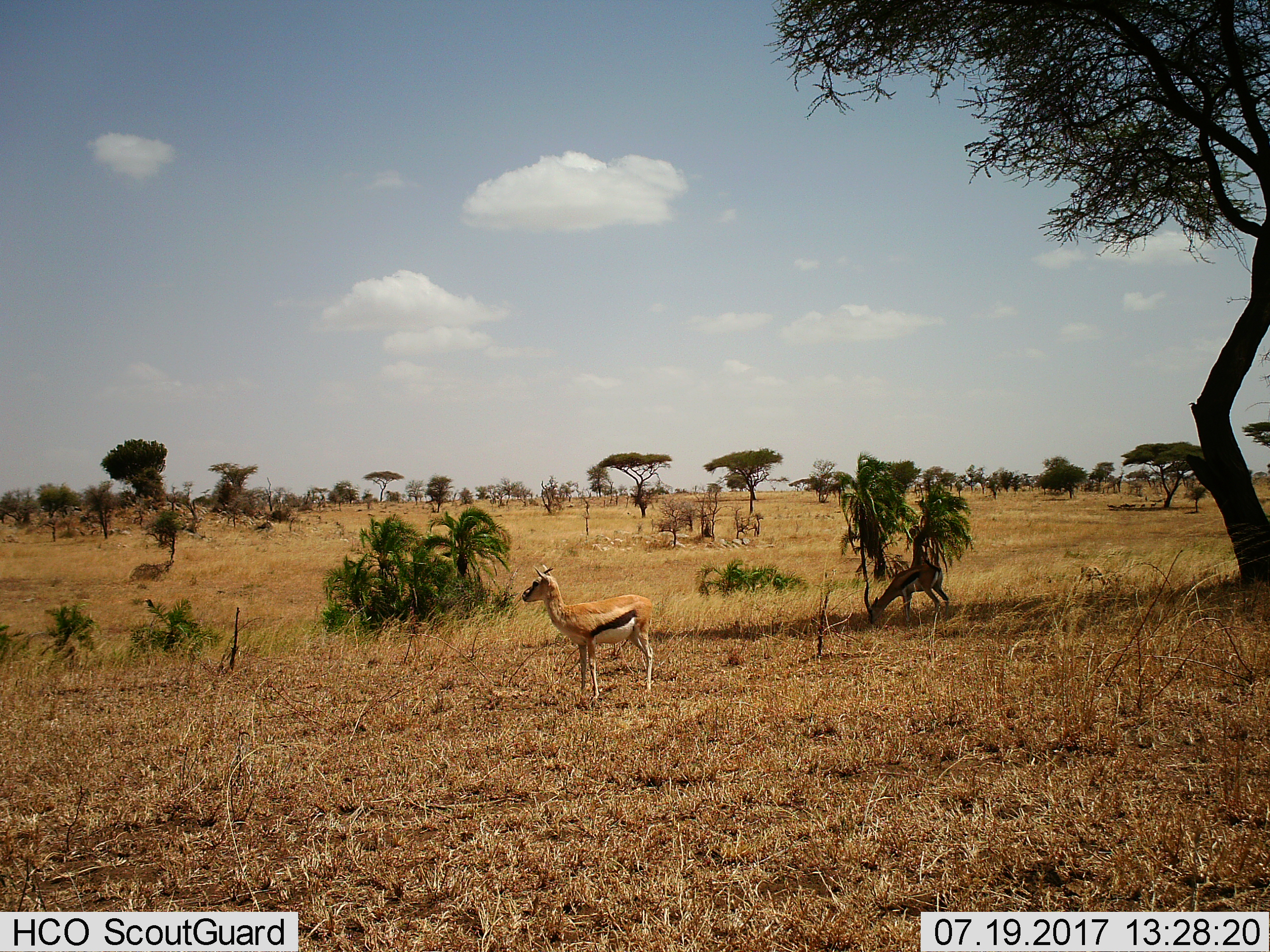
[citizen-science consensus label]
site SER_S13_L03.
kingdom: Animalia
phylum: Chordata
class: Mammalia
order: Artiodactyla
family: Bovidae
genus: Eudorcas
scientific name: Eudorcas thomsonii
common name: thomson's gazelle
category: gazellethomsons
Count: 2.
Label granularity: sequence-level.